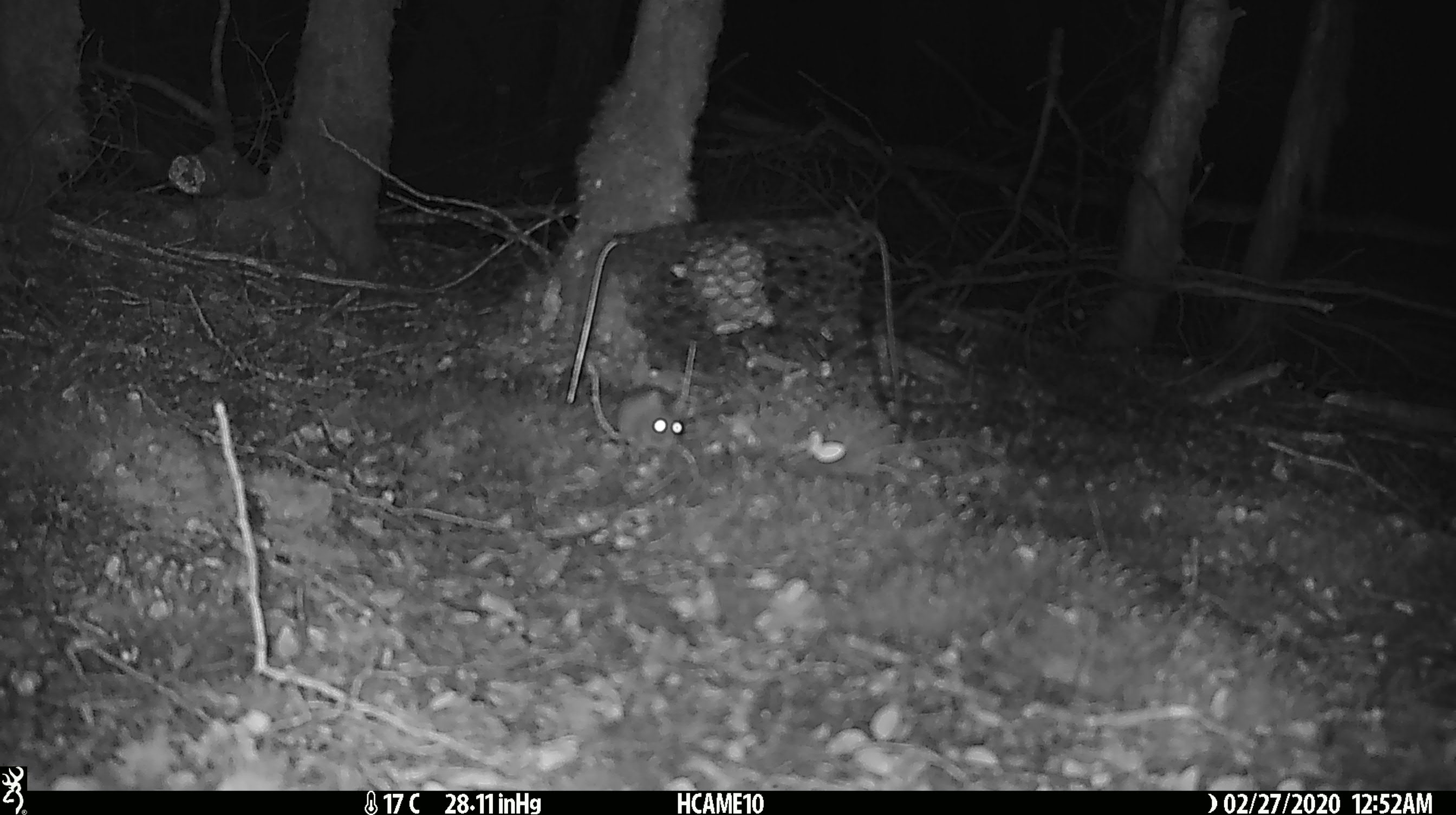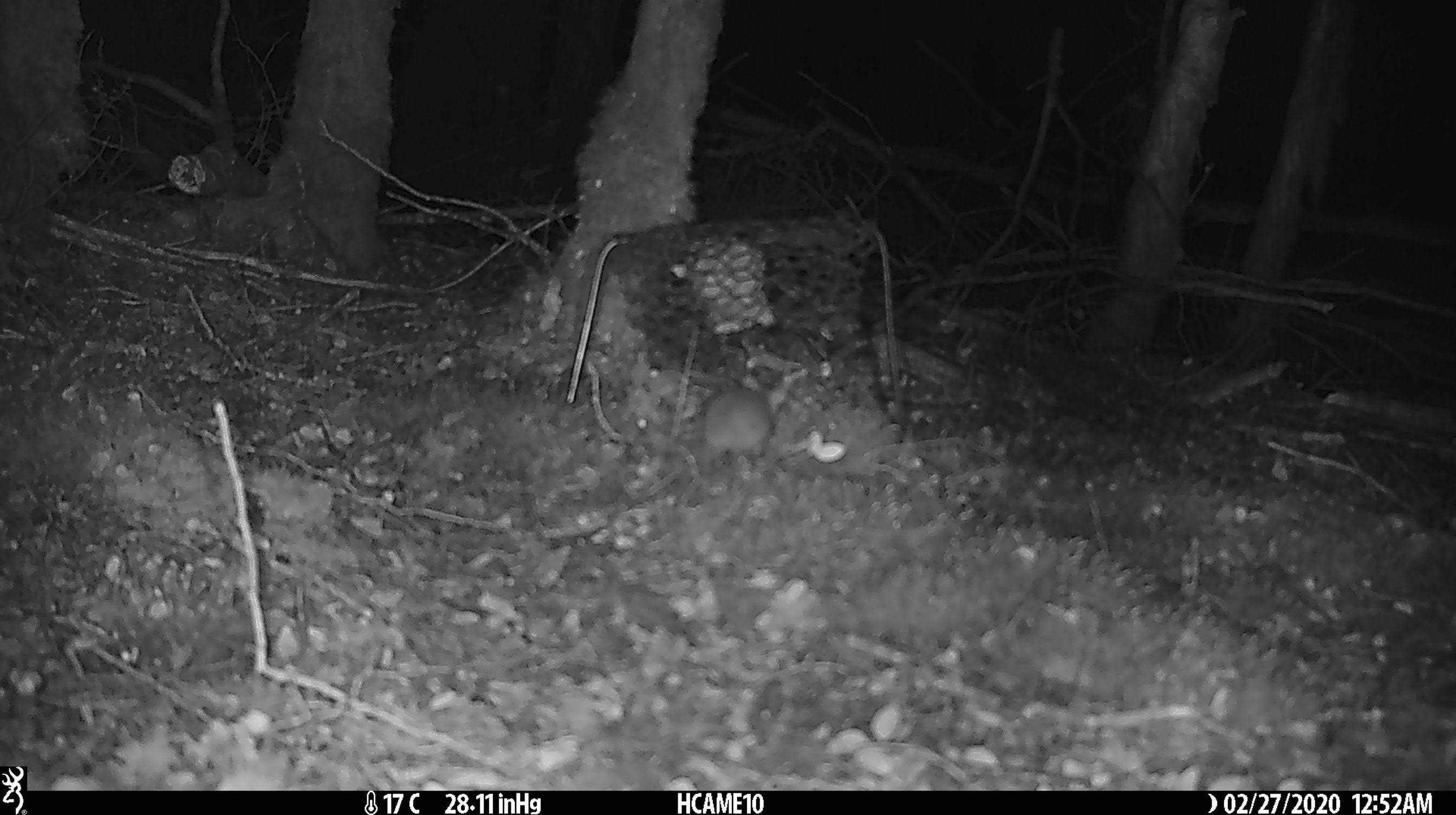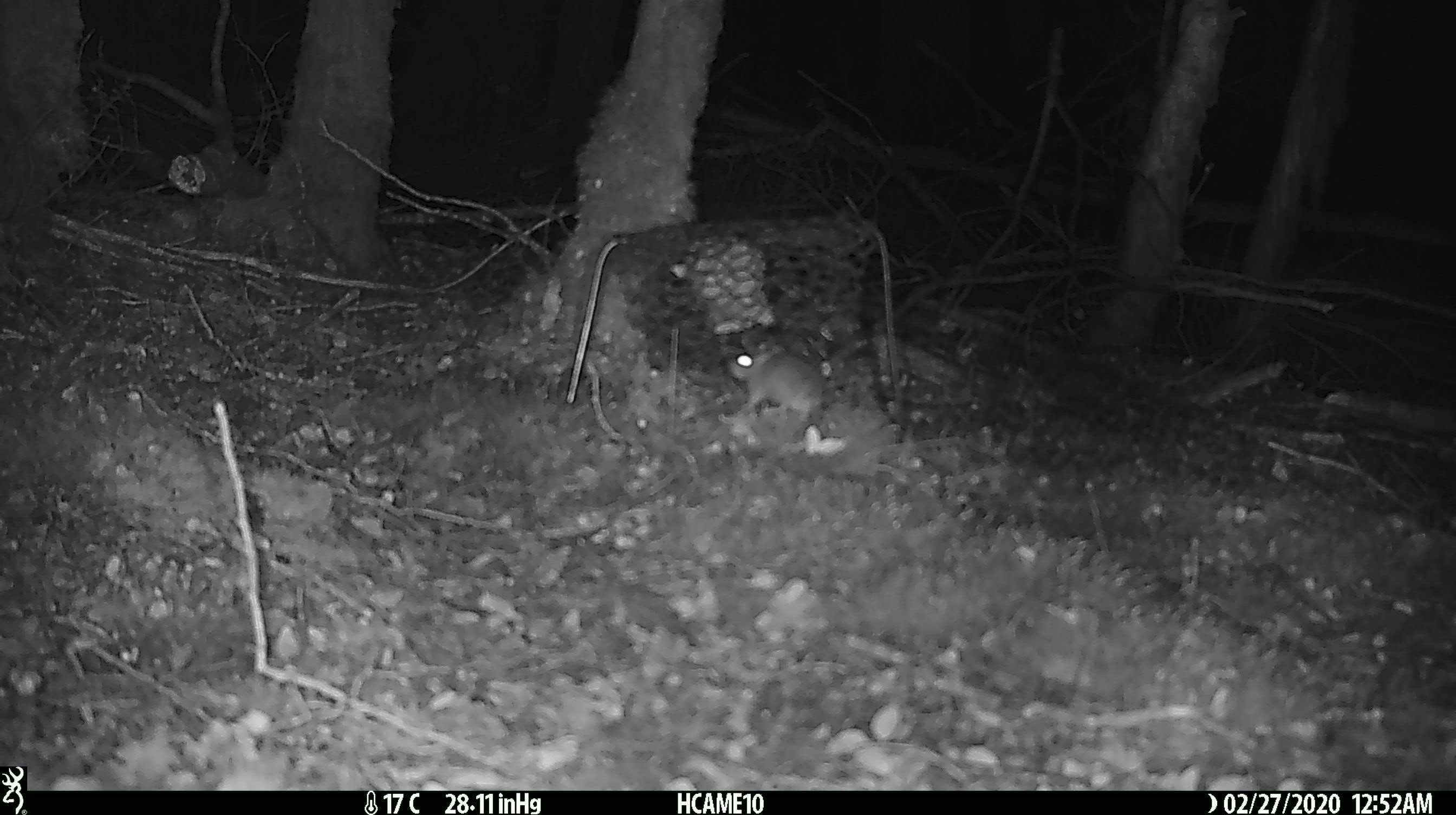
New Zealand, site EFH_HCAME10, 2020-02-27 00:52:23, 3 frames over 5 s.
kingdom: Animalia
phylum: Chordata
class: Mammalia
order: Rodentia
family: Muridae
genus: Mus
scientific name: Mus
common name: mouse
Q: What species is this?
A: Mouse (Mus).